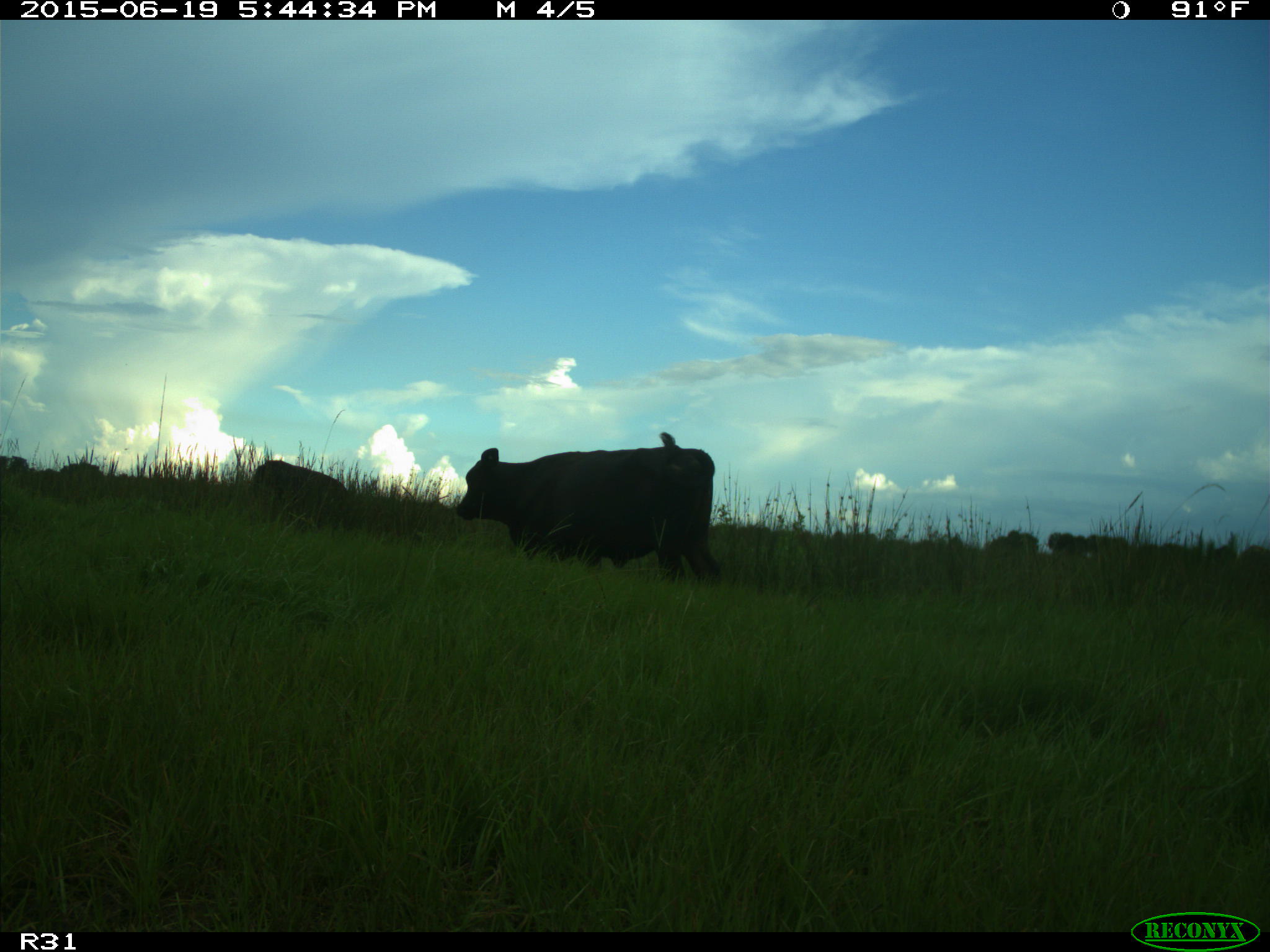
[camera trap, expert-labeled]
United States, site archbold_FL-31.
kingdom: Animalia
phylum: Chordata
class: Mammalia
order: Artiodactyla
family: Bovidae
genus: Bos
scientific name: Bos taurus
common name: domestic cow